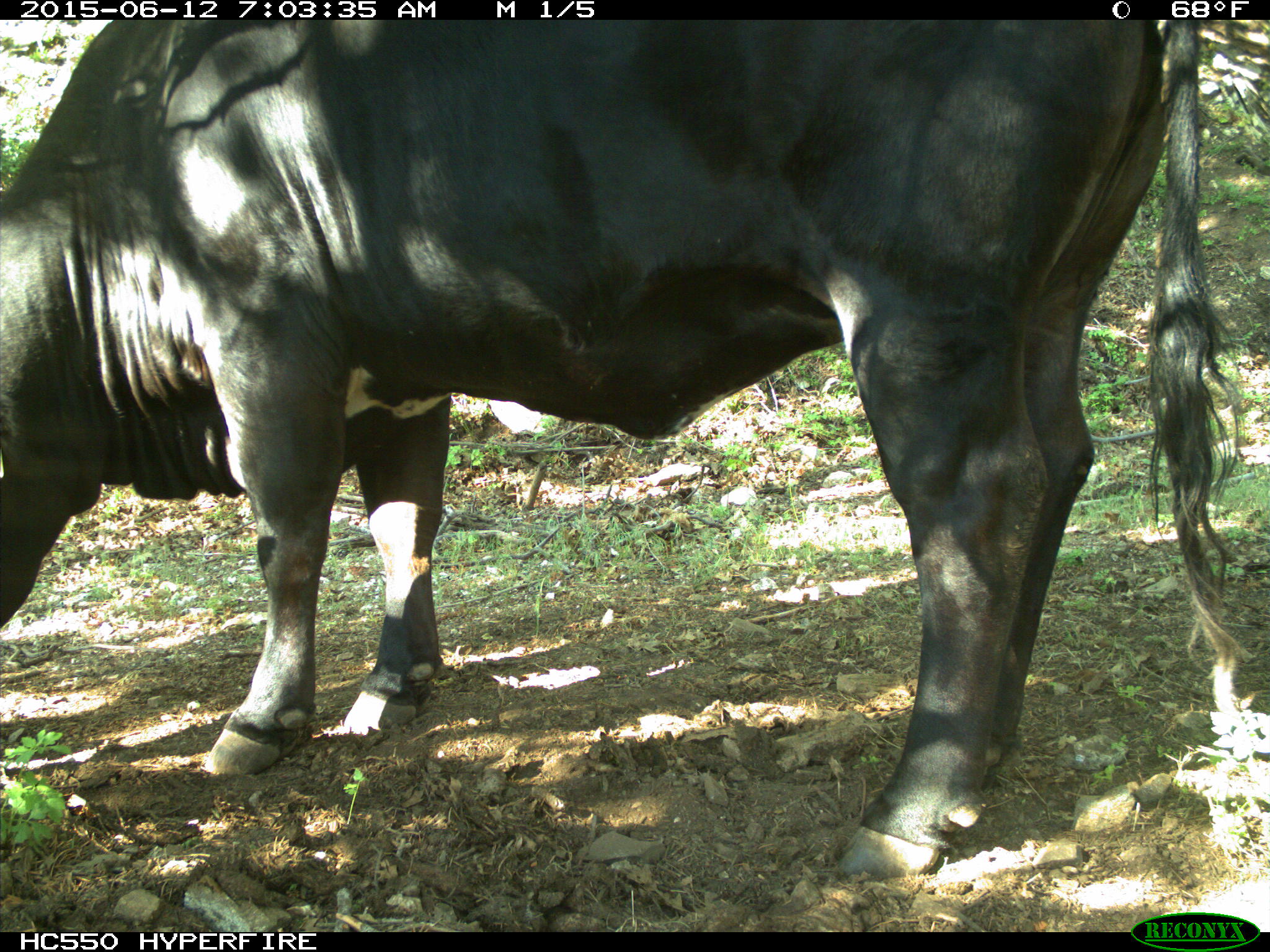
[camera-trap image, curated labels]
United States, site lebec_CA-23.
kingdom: Animalia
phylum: Chordata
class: Mammalia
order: Artiodactyla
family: Bovidae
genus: Bos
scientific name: Bos taurus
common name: domestic cow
Bos taurus (domestic cow).